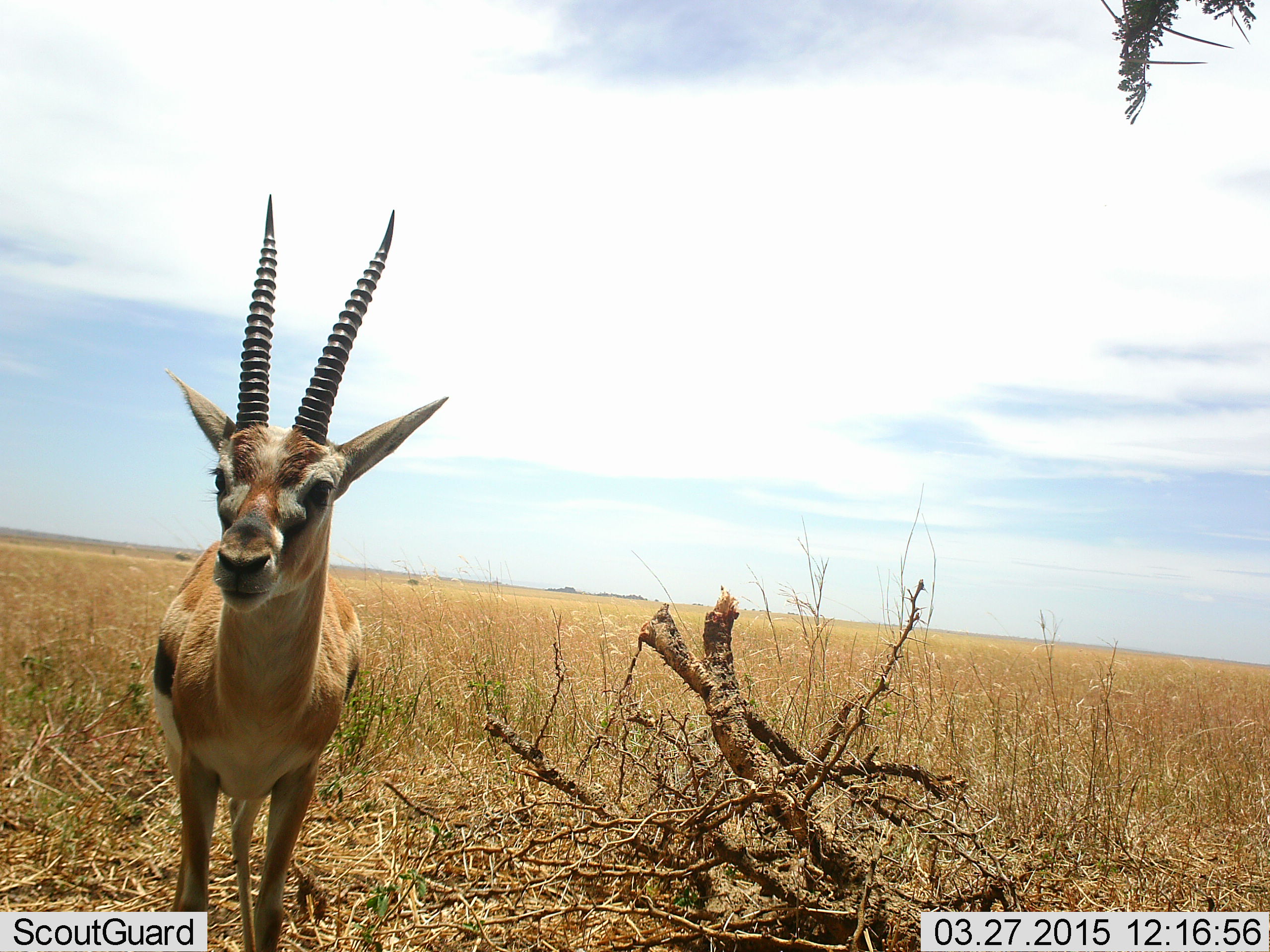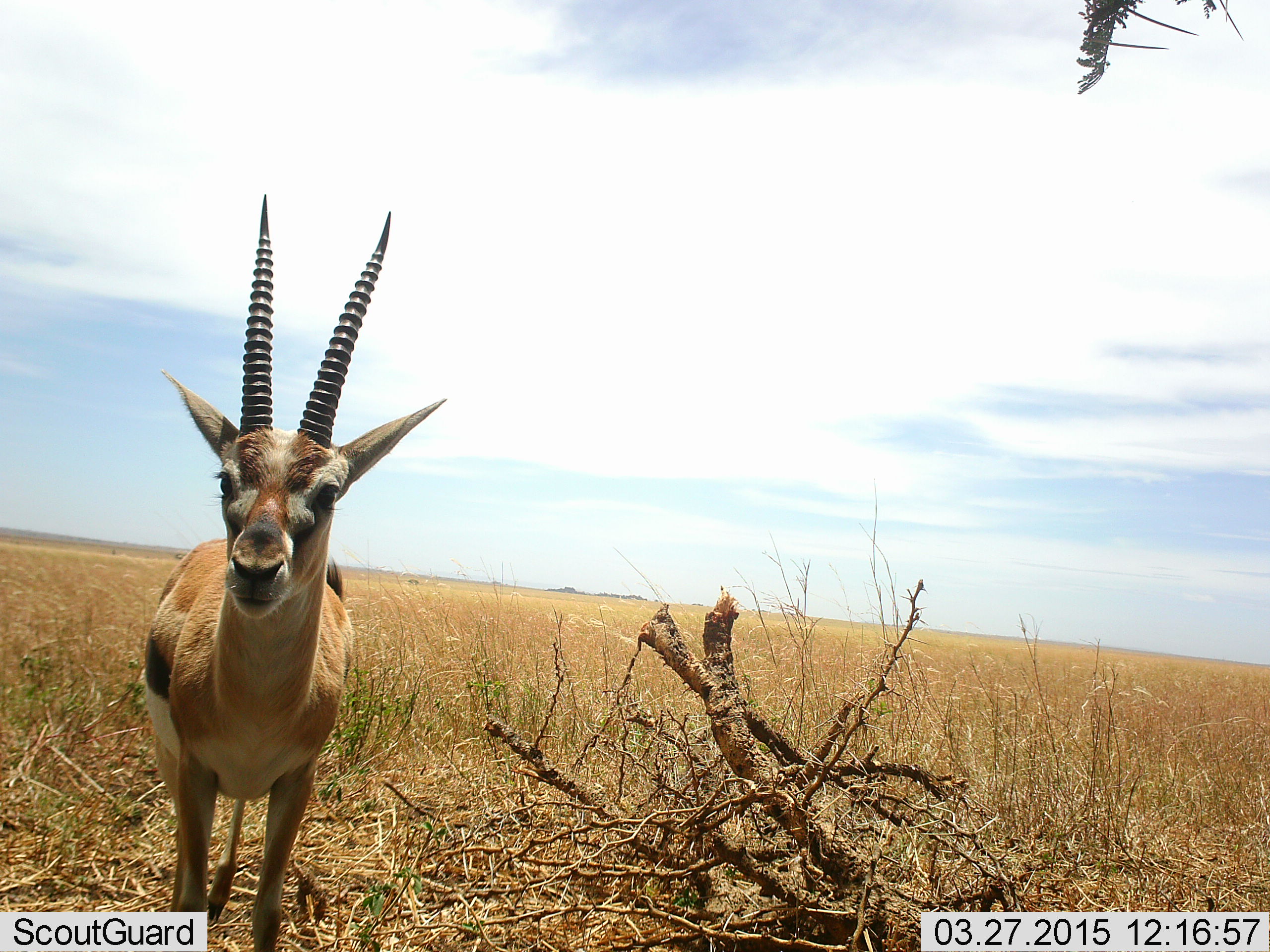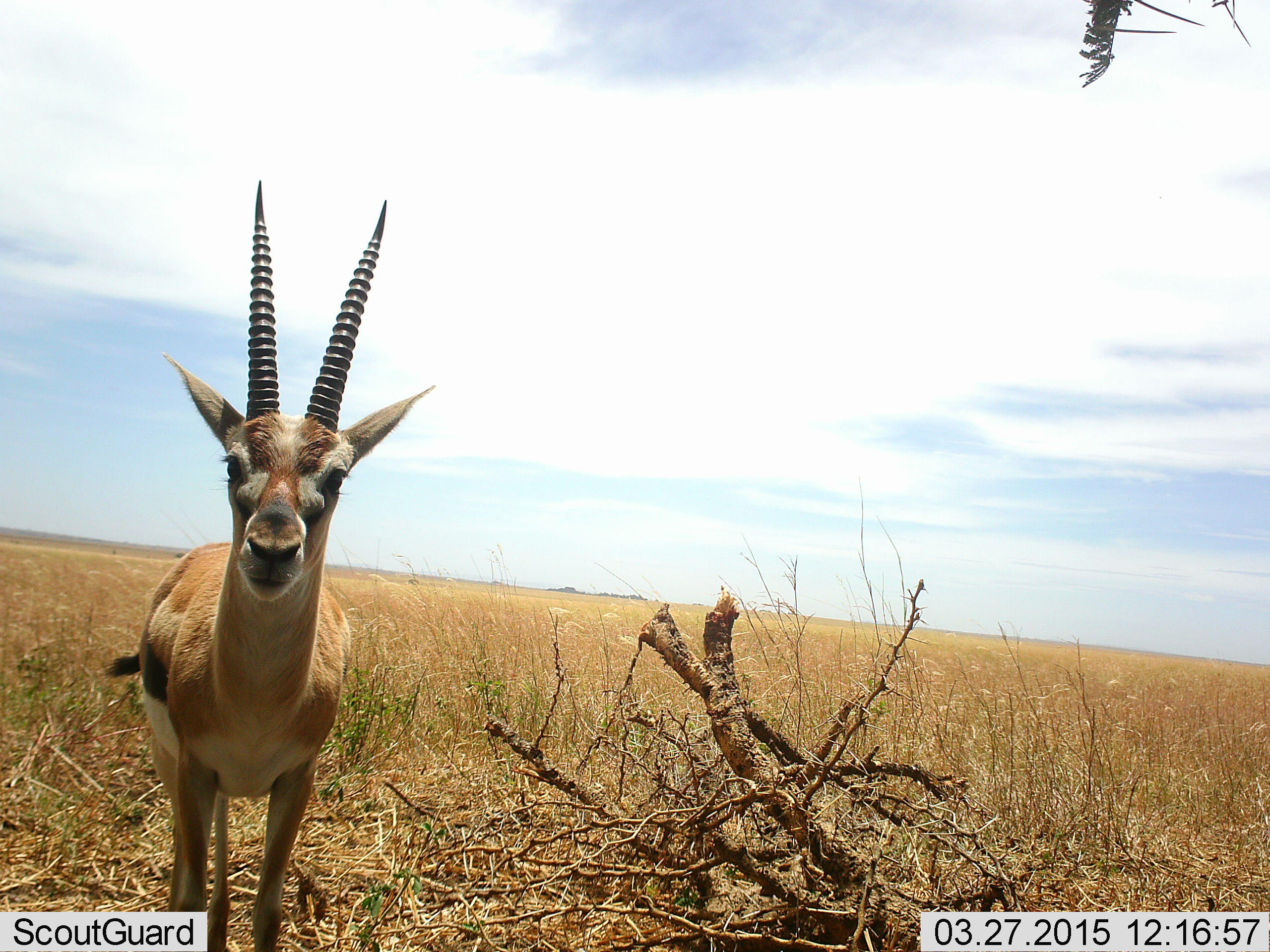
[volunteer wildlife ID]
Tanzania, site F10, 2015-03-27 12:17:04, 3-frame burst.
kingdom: Animalia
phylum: Chordata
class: Mammalia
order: Artiodactyla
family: Bovidae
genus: Eudorcas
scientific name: Eudorcas thomsonii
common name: thomson's gazelle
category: gazellethomsons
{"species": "gazellethomsons (thomson's gazelle) (Eudorcas thomsonii)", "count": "1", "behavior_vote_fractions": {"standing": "100%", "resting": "0%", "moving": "0%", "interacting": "10%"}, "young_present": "0%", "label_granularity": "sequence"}